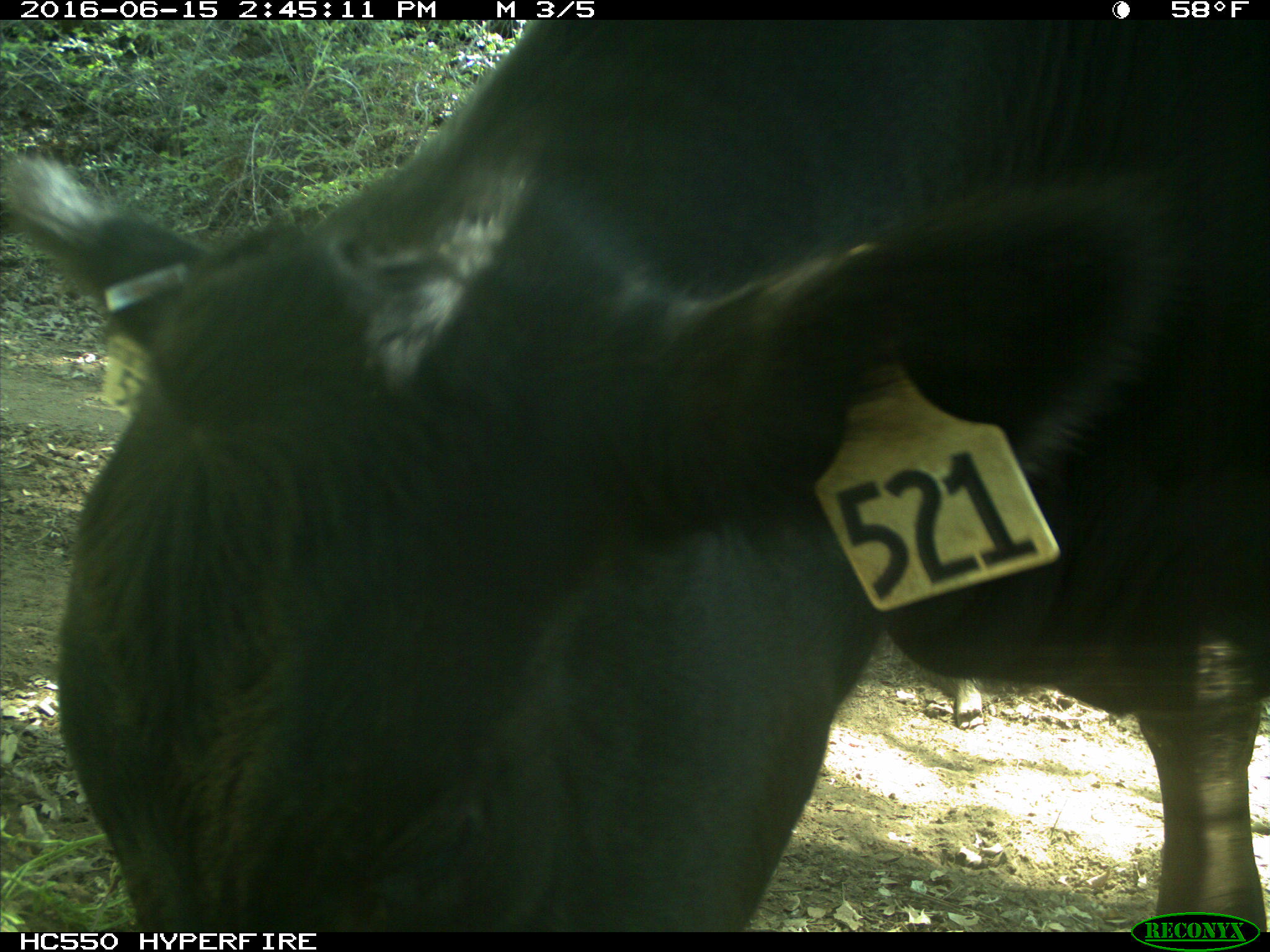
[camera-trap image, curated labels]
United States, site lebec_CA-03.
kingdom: Animalia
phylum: Chordata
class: Mammalia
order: Artiodactyla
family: Bovidae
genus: Bos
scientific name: Bos taurus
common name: domestic cow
Bos taurus (domestic cow).